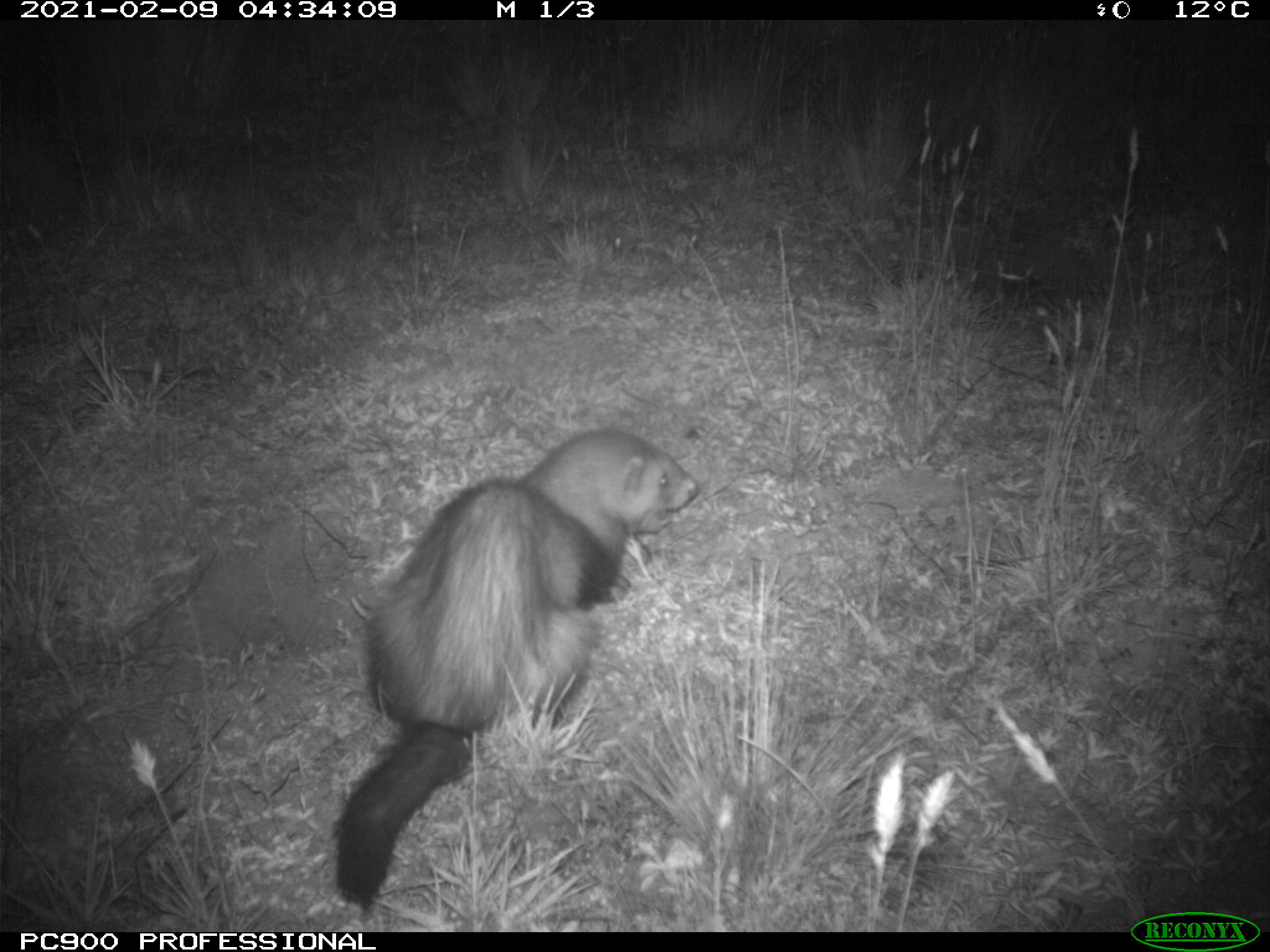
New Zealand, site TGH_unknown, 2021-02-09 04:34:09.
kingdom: Animalia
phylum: Chordata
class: Mammalia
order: Carnivora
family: Mustelidae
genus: Mustela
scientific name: Mustela furo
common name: ferret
Ferret (Mustela furo).